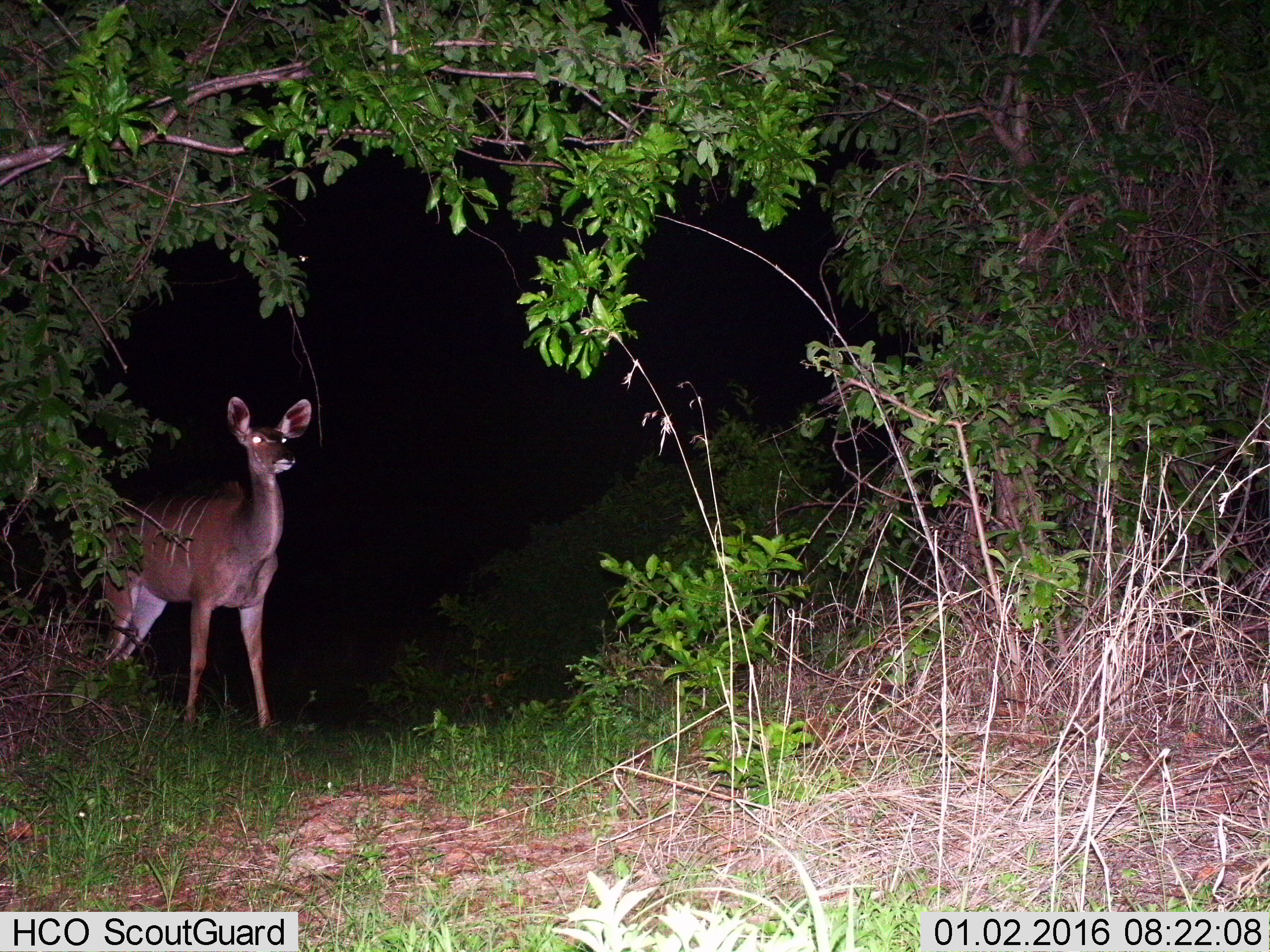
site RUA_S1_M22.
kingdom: Animalia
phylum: Chordata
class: Mammalia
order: Artiodactyla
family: Bovidae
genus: Tragelaphus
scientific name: Tragelaphus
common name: kudu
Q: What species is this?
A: Kudu (Tragelaphus).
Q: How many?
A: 1.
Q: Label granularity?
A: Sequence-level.